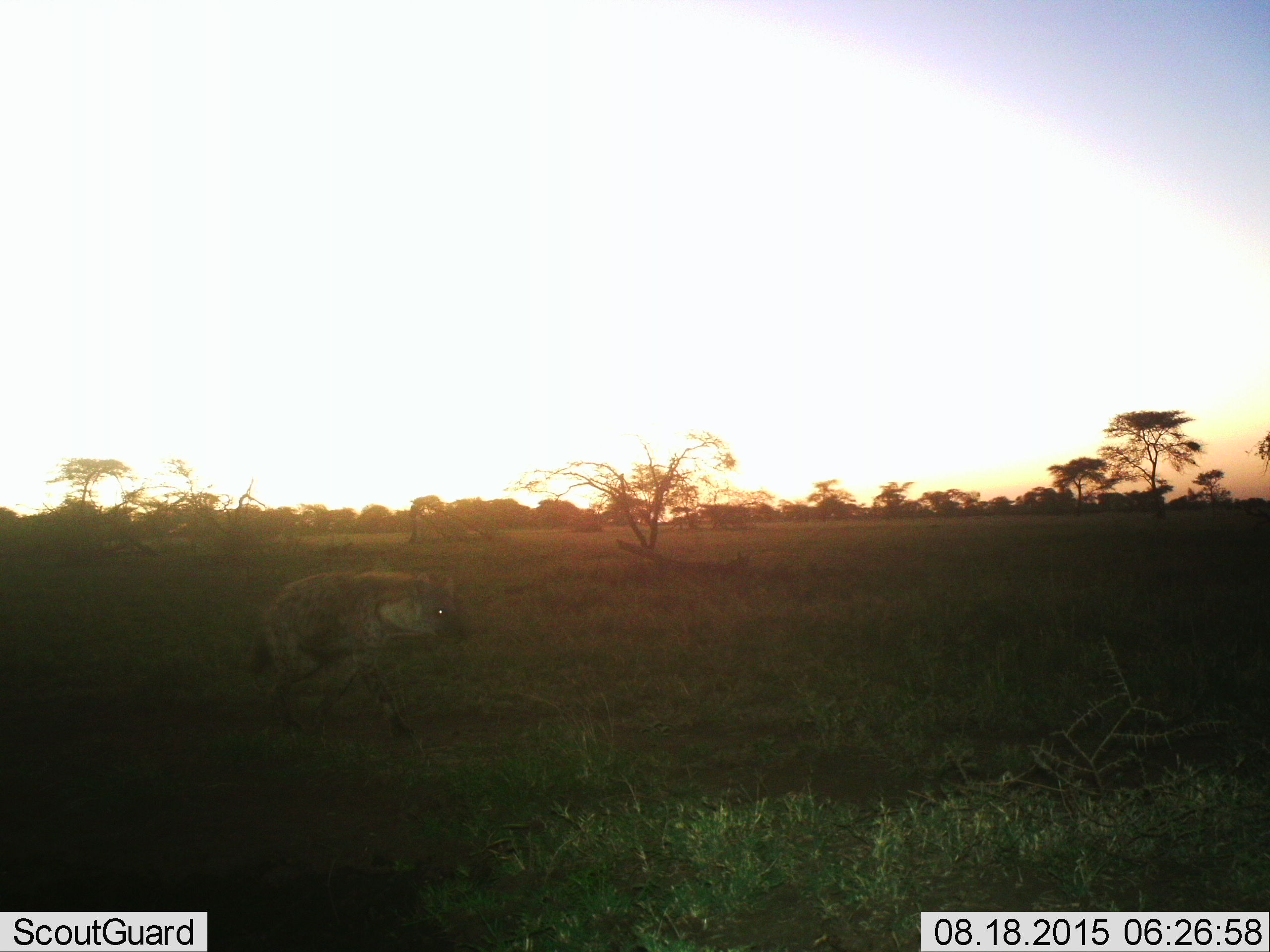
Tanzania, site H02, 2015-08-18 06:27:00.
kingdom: Animalia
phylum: Chordata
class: Mammalia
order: Carnivora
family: Hyaenidae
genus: Crocuta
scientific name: Crocuta crocuta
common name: spotted hyena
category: hyenaspotted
Hyenaspotted (spotted hyena) (Crocuta crocuta), count 1. Behavior (volunteer vote fractions): standing 0%, resting 0%, moving 100%, interacting 0%. Young present (vote fraction): 0%. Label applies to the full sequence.